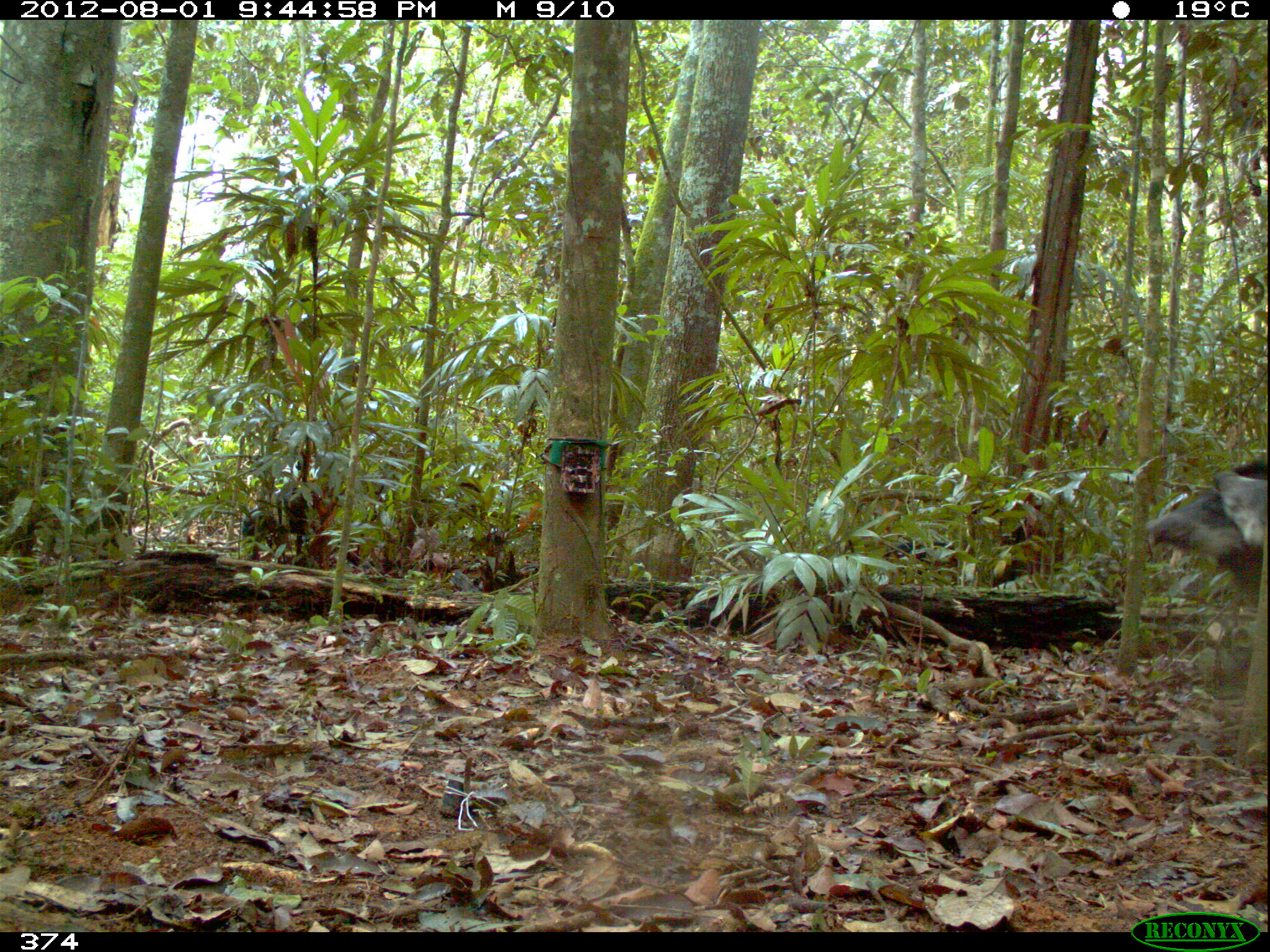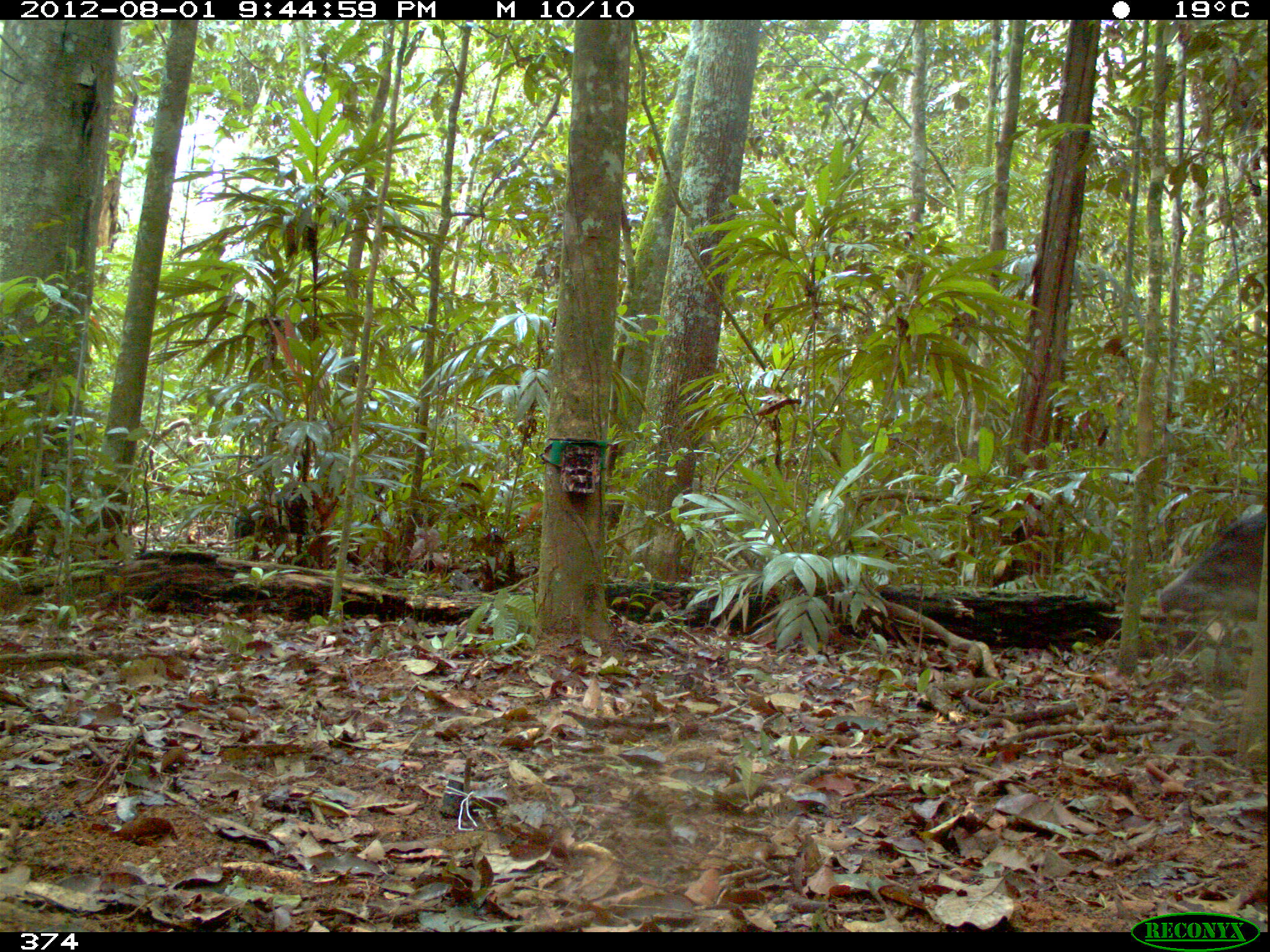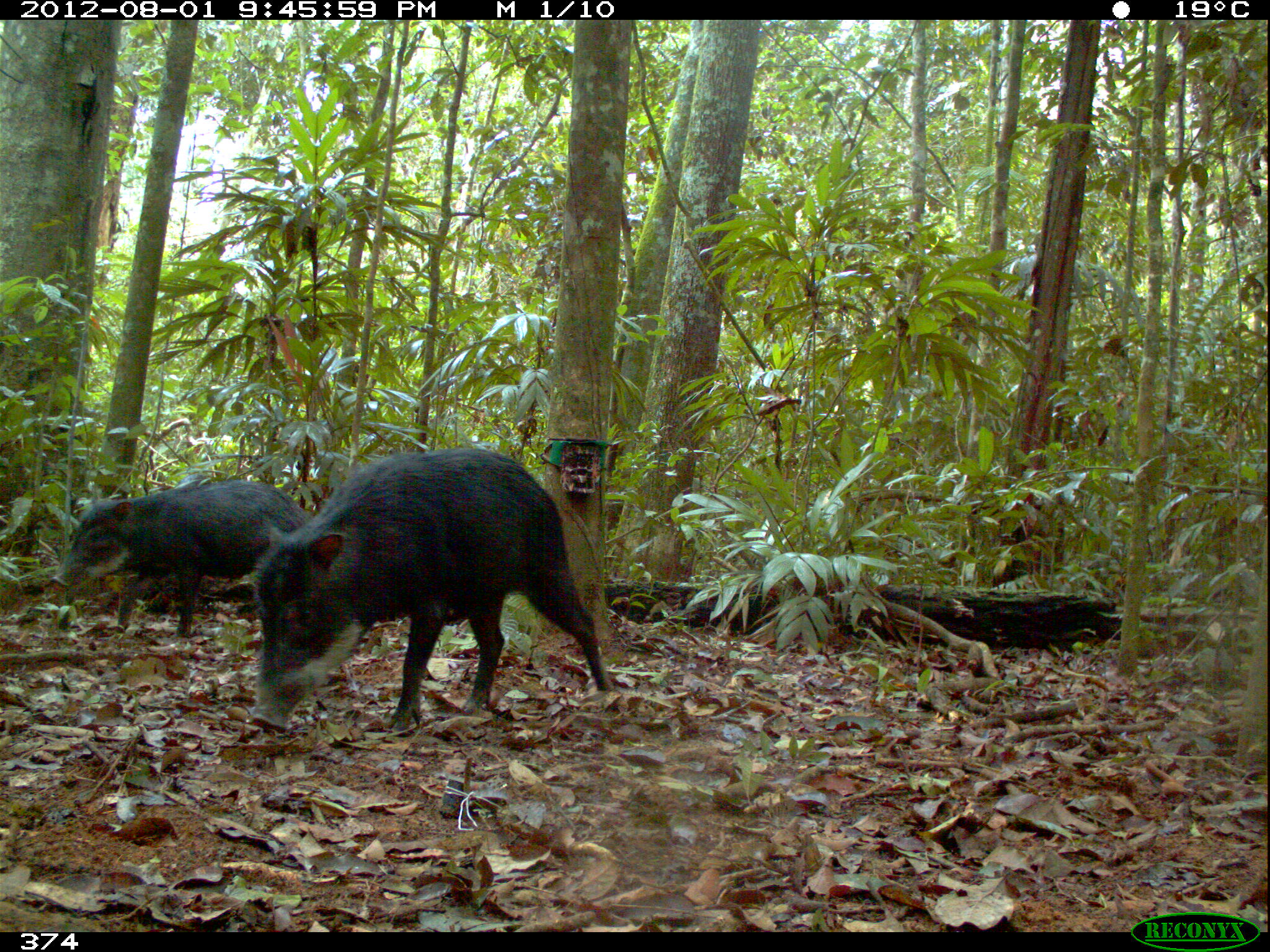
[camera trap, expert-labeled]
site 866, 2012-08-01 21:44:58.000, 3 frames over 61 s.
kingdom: Animalia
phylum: Chordata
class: Mammalia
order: Artiodactyla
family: Tayassuidae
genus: Tayassu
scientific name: Tayassu pecari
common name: white-lipped peccary